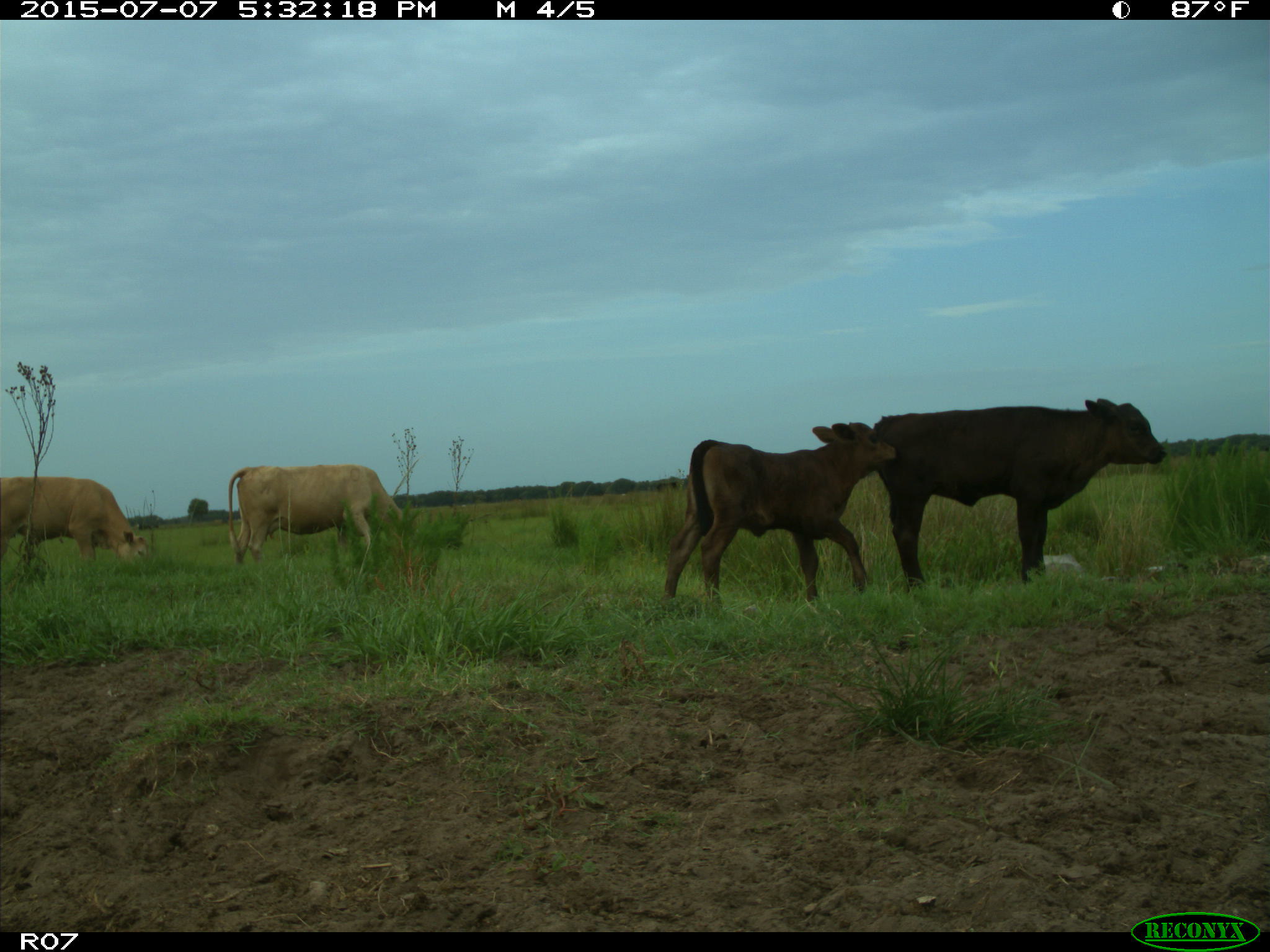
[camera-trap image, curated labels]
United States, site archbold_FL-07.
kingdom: Animalia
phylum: Chordata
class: Mammalia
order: Artiodactyla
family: Bovidae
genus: Bos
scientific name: Bos taurus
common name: domestic cow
Bos taurus (domestic cow).